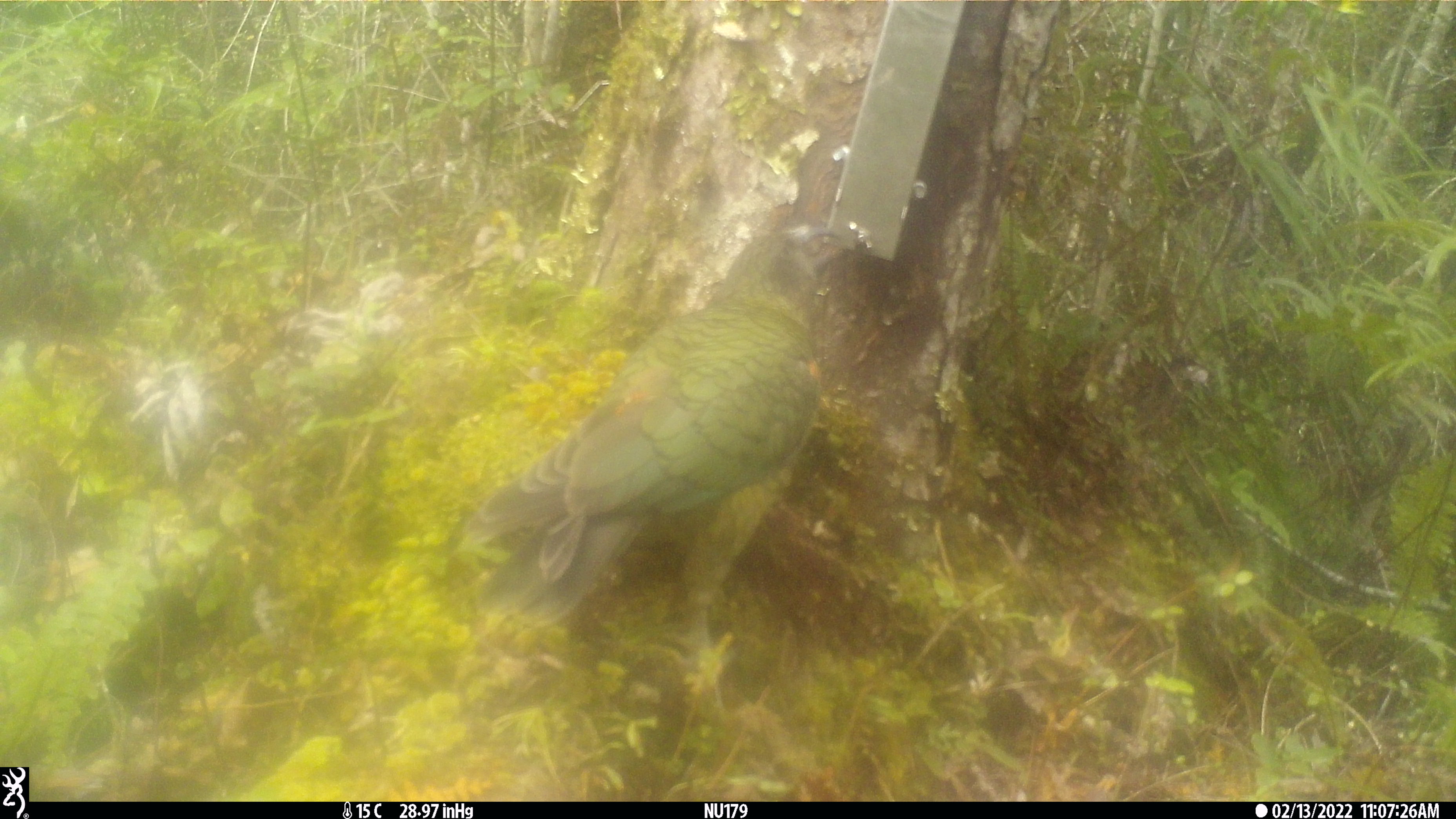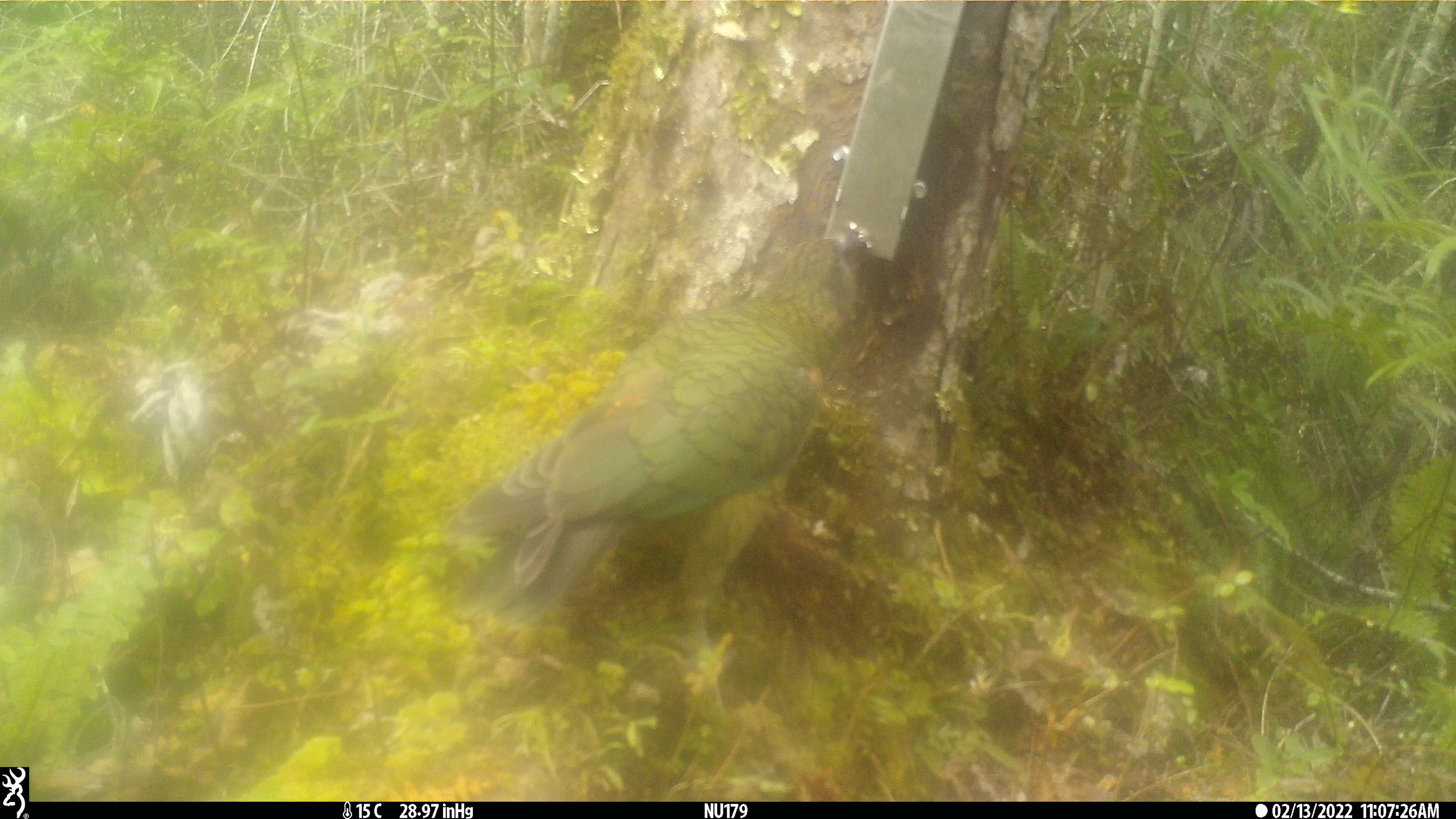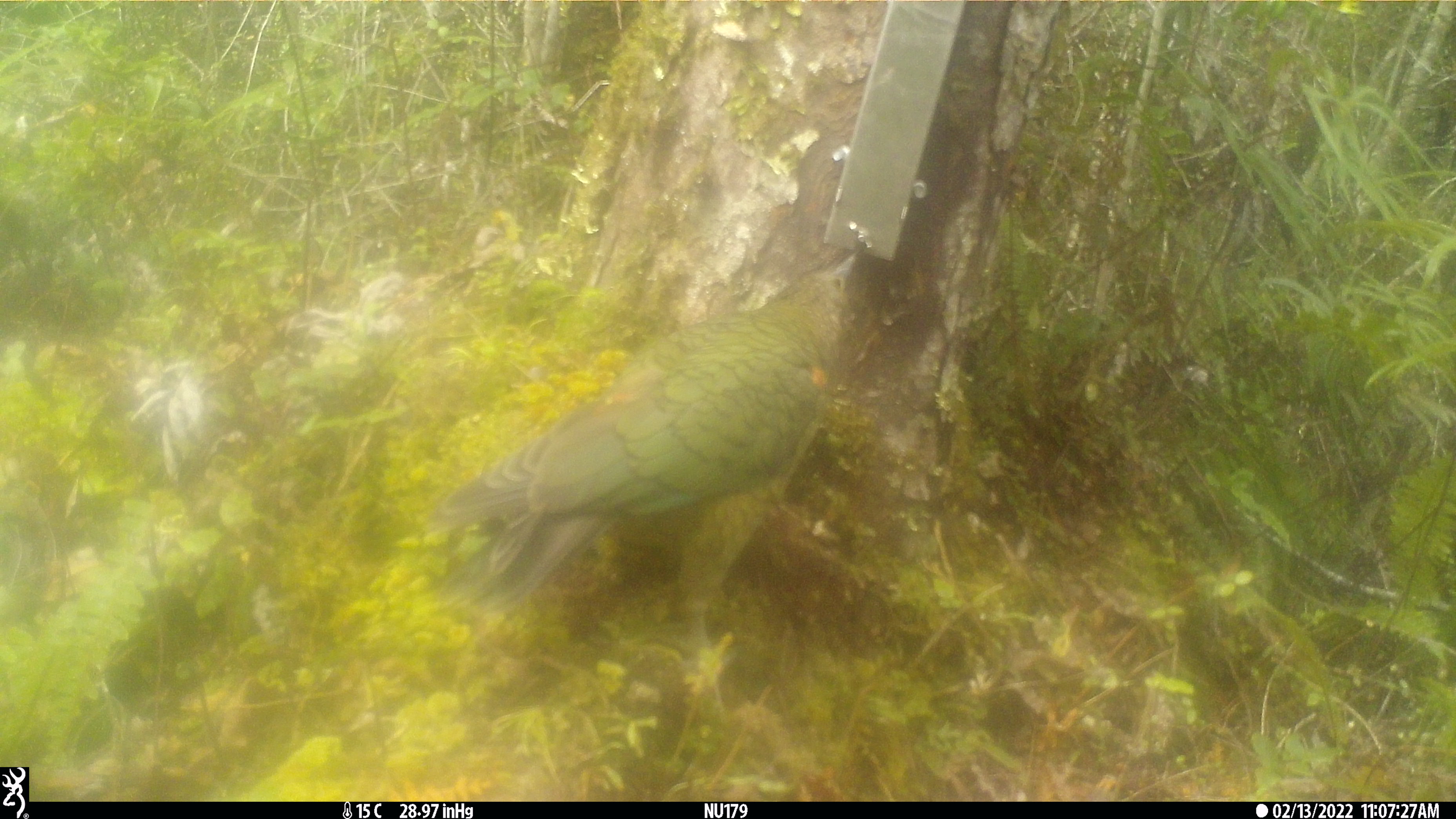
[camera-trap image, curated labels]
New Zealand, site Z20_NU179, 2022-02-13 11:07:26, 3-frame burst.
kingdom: Animalia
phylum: Chordata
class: Aves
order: Psittaciformes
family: Strigopidae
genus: Nestor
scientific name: Nestor notabilis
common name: kea